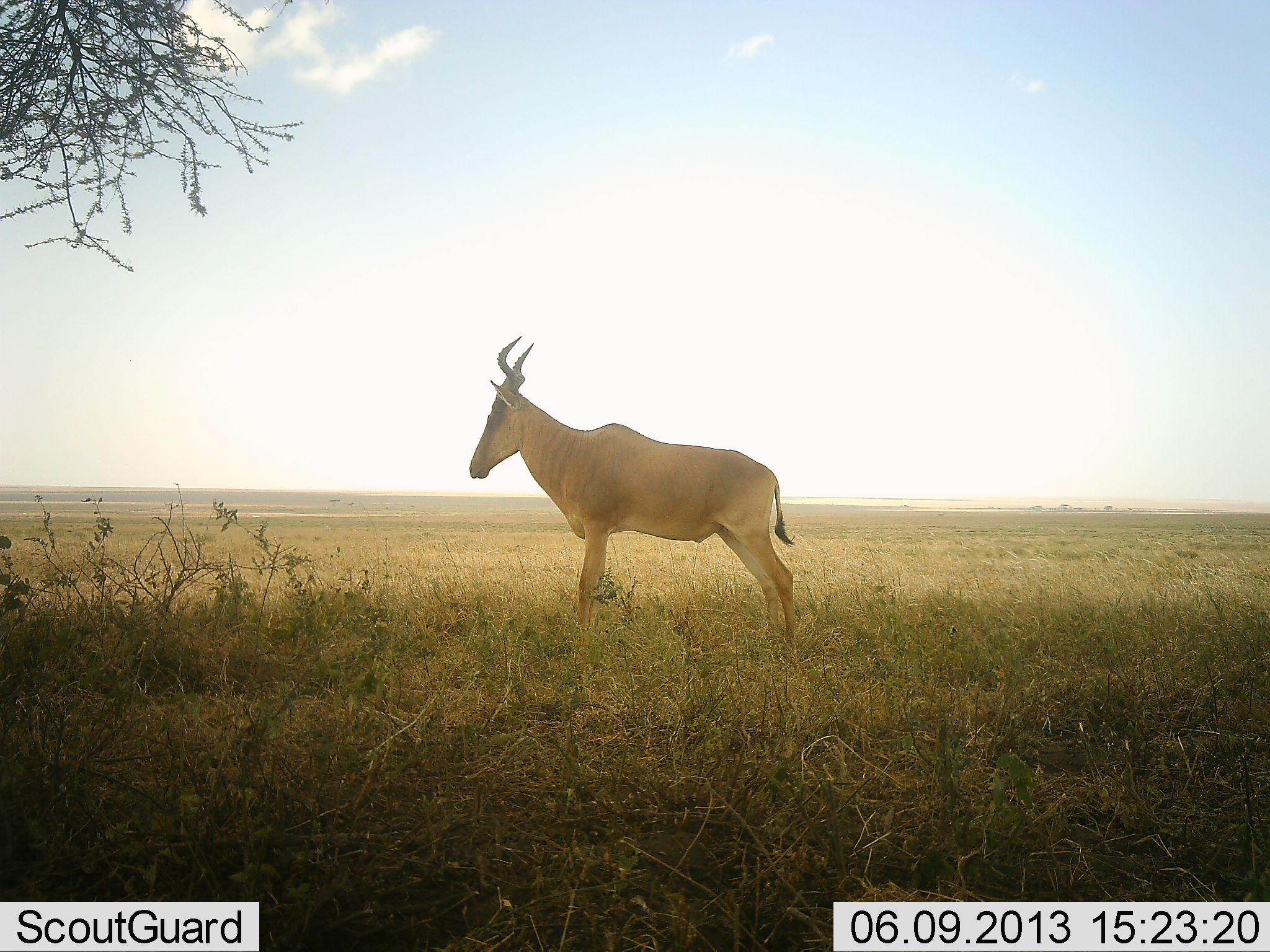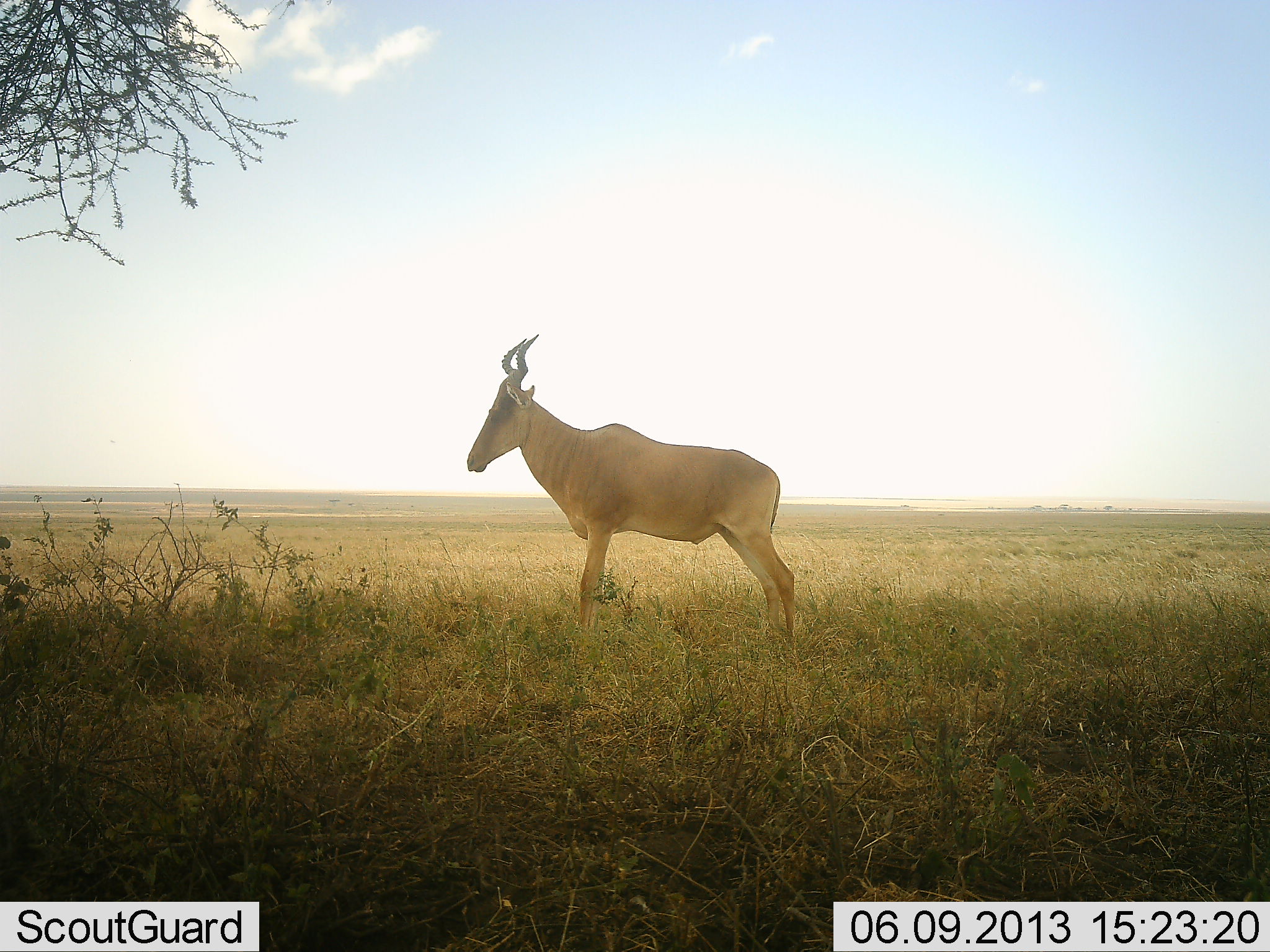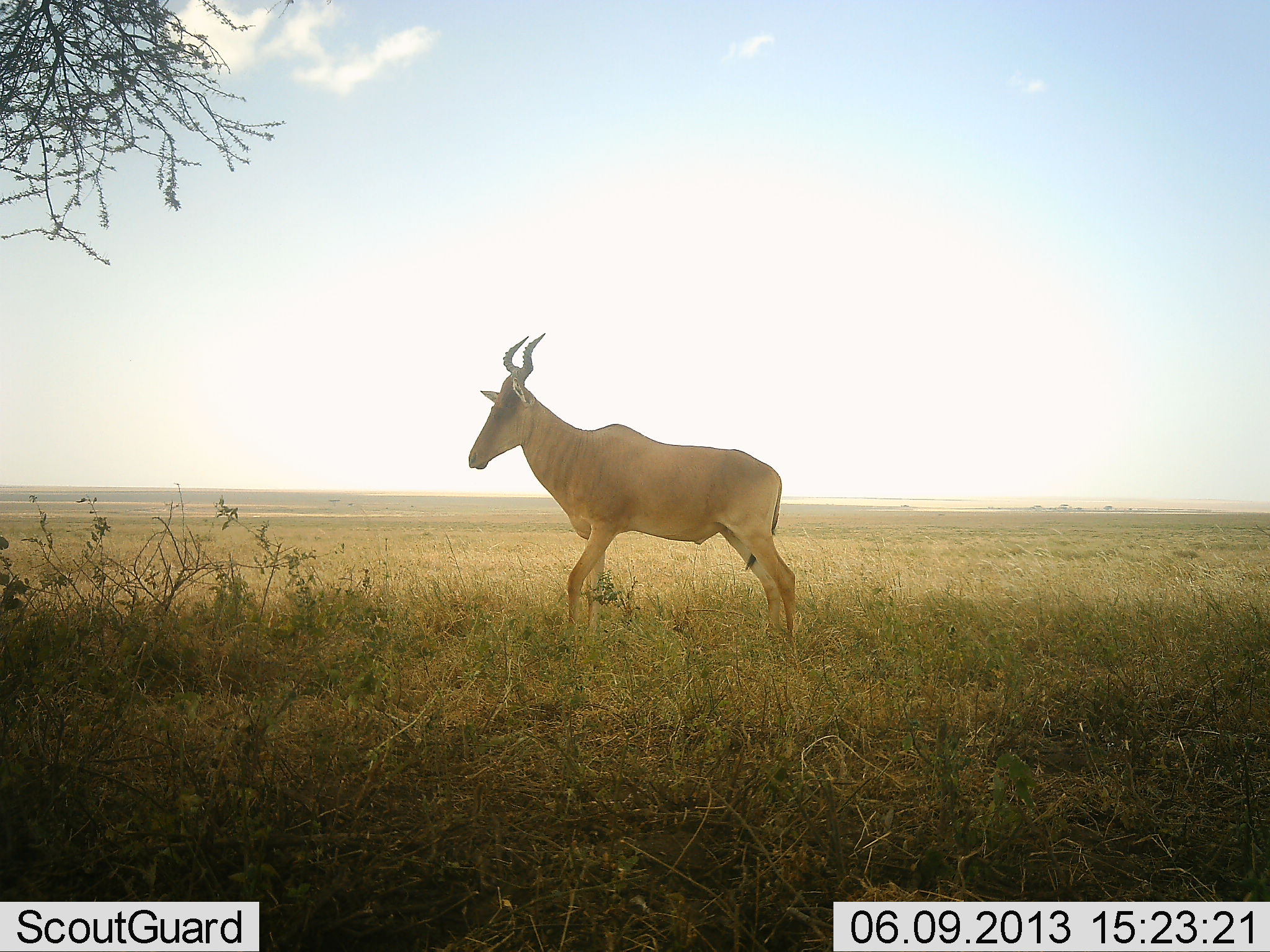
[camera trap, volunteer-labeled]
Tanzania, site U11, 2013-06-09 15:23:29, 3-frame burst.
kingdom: Animalia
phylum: Chordata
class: Mammalia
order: Artiodactyla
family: Bovidae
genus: Alcelaphus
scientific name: Alcelaphus buselaphus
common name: hartebeest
Hartebeest (Alcelaphus buselaphus), count 1. Behavior (volunteer vote fractions): standing 96%, resting 4%, moving 0%, interacting 0%. Young present (vote fraction): 0%. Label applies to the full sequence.